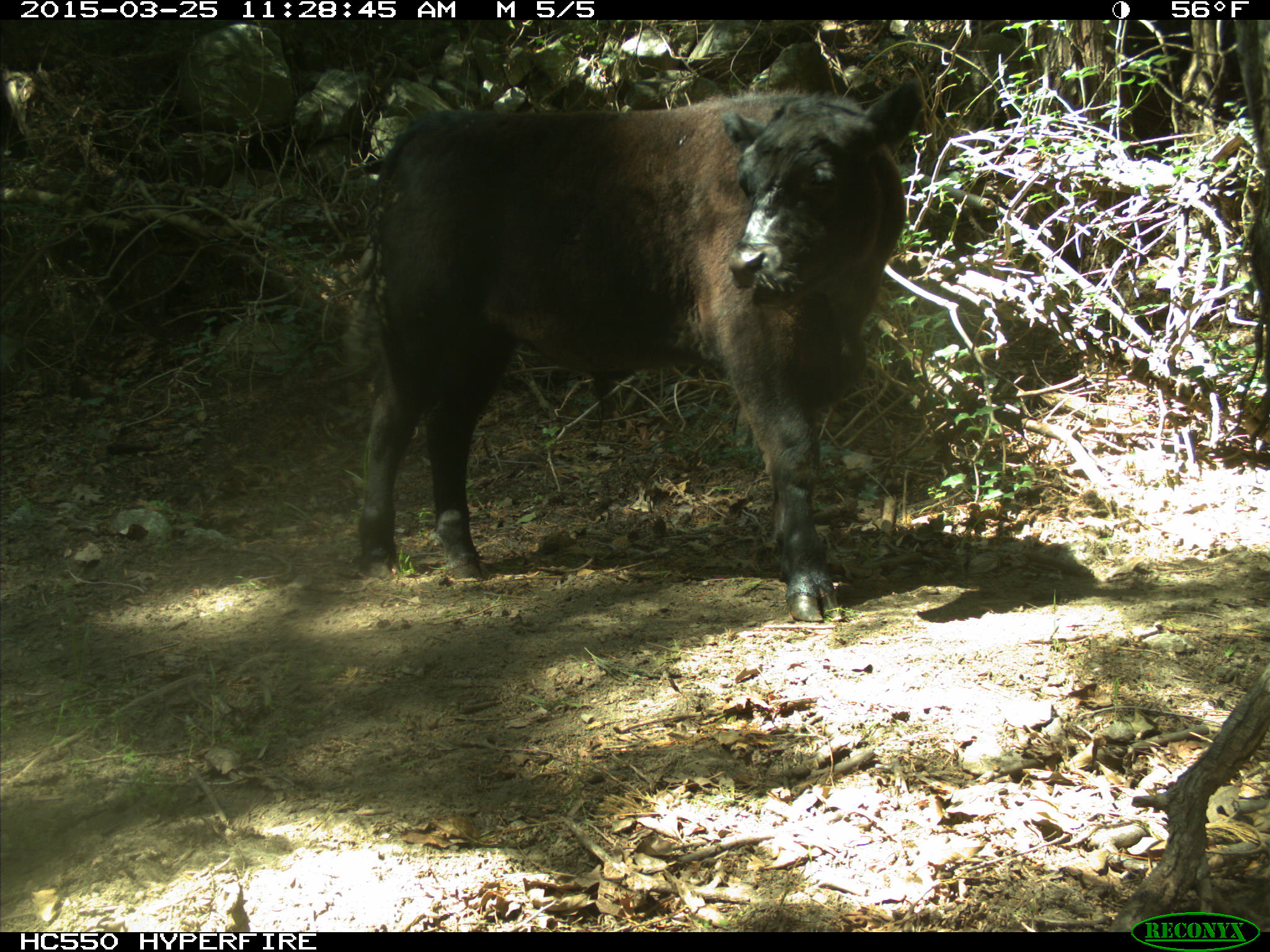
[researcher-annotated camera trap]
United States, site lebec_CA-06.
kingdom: Animalia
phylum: Chordata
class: Mammalia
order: Artiodactyla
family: Bovidae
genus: Bos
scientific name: Bos taurus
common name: domestic cow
Bos taurus (domestic cow).